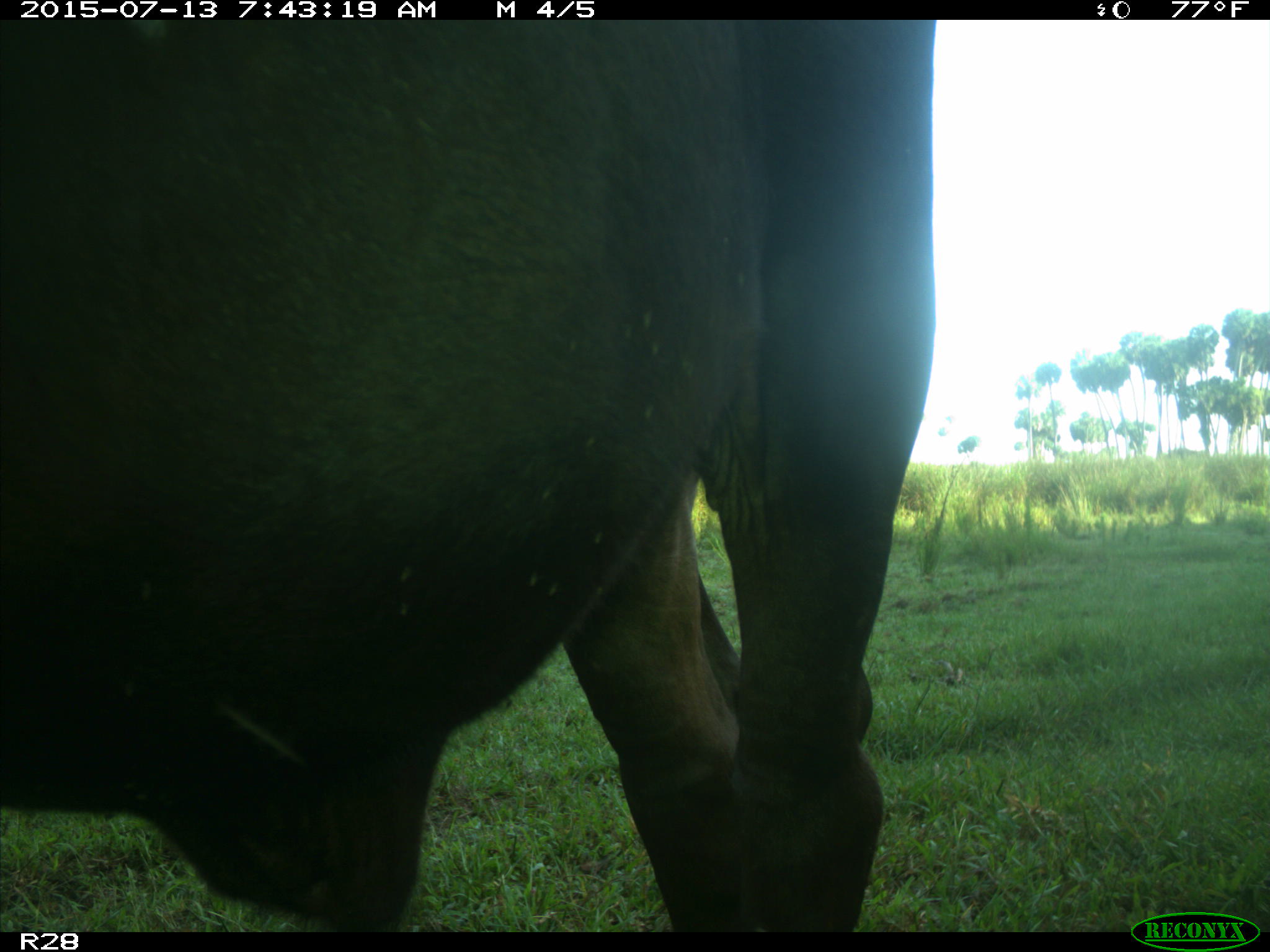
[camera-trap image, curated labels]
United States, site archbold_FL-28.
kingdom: Animalia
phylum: Chordata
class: Mammalia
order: Artiodactyla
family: Bovidae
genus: Bos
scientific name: Bos taurus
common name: domestic cow